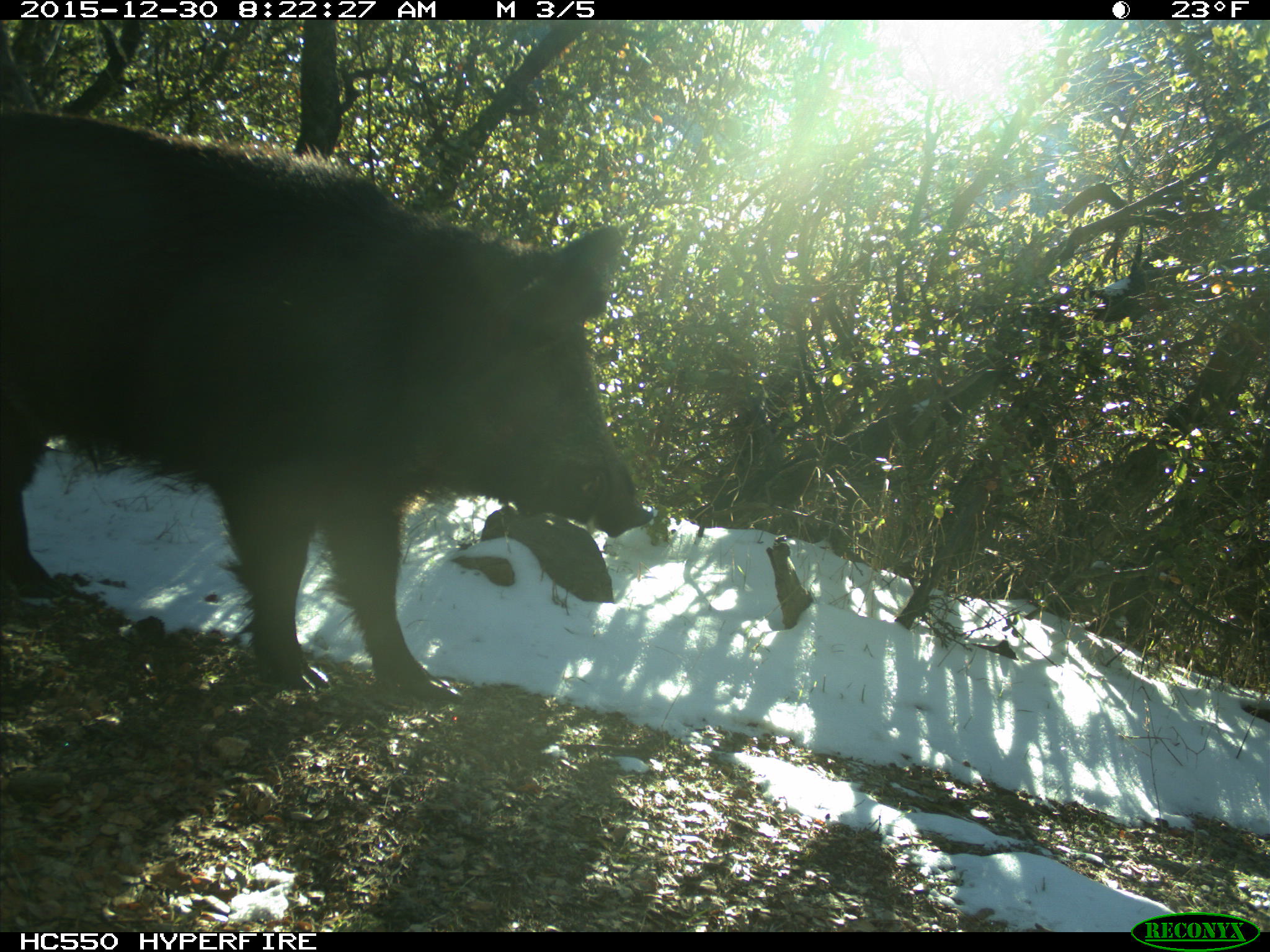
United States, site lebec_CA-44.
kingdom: Animalia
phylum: Chordata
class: Mammalia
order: Artiodactyla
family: Suidae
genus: Sus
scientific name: Sus scrofa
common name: wild boar